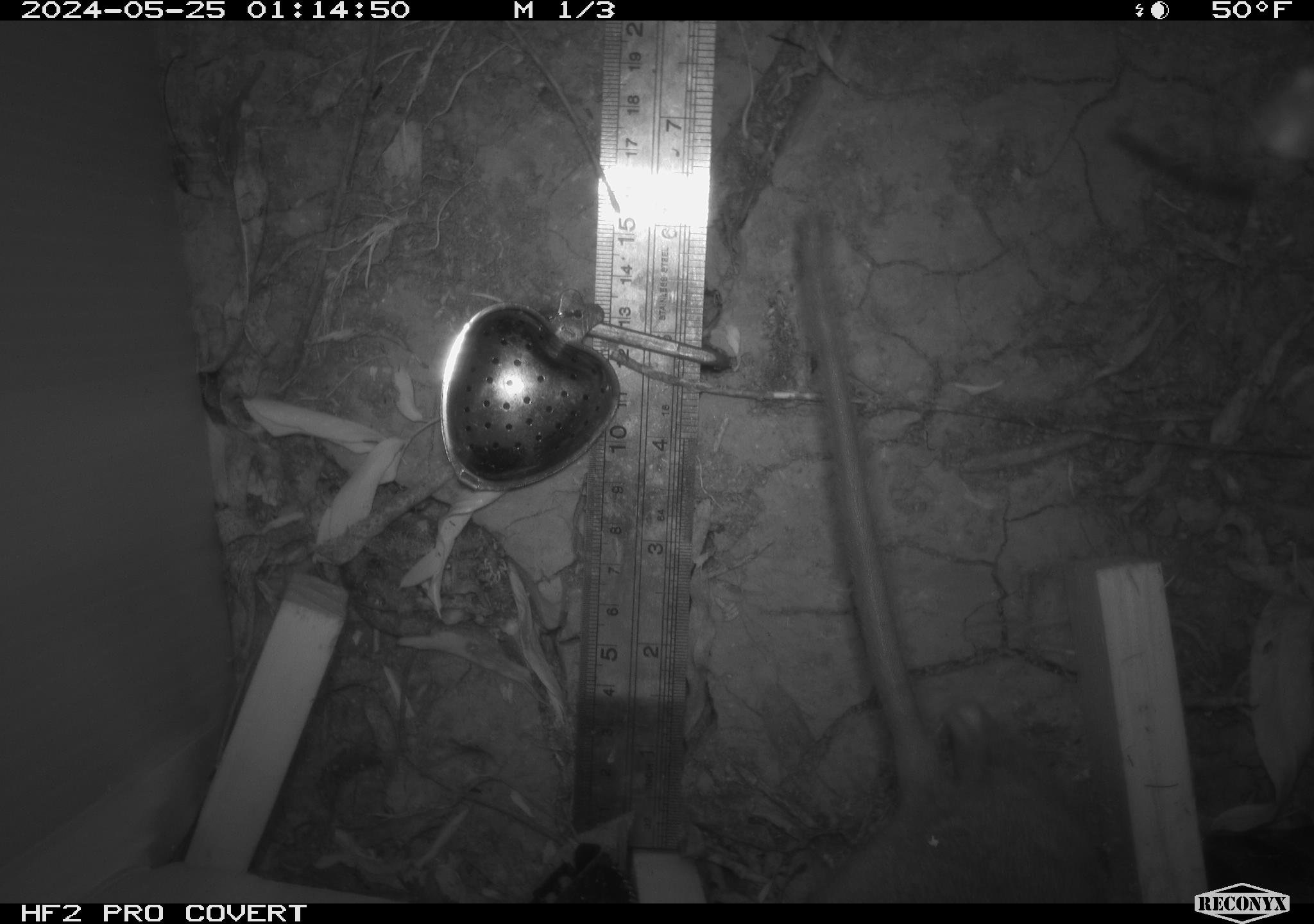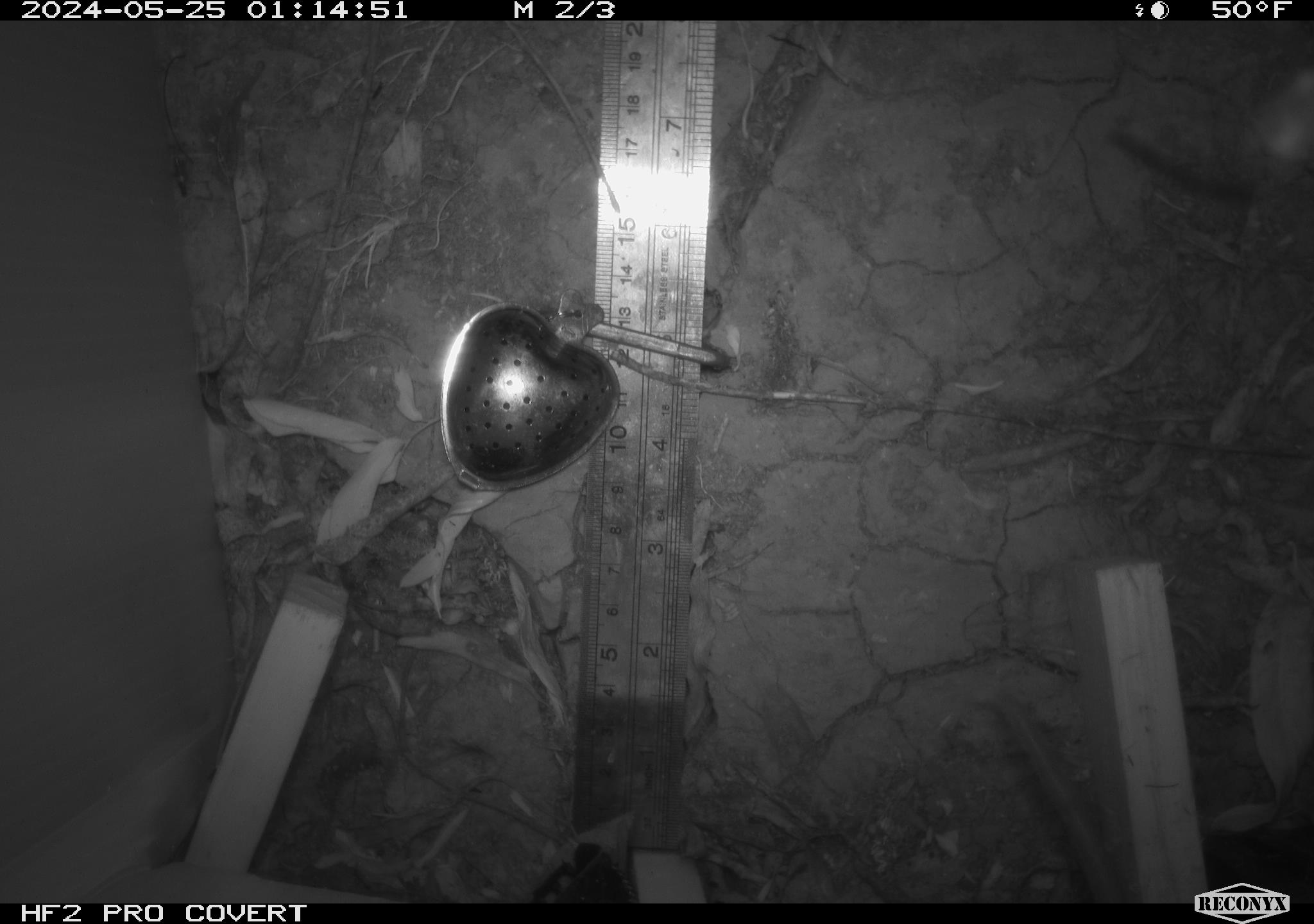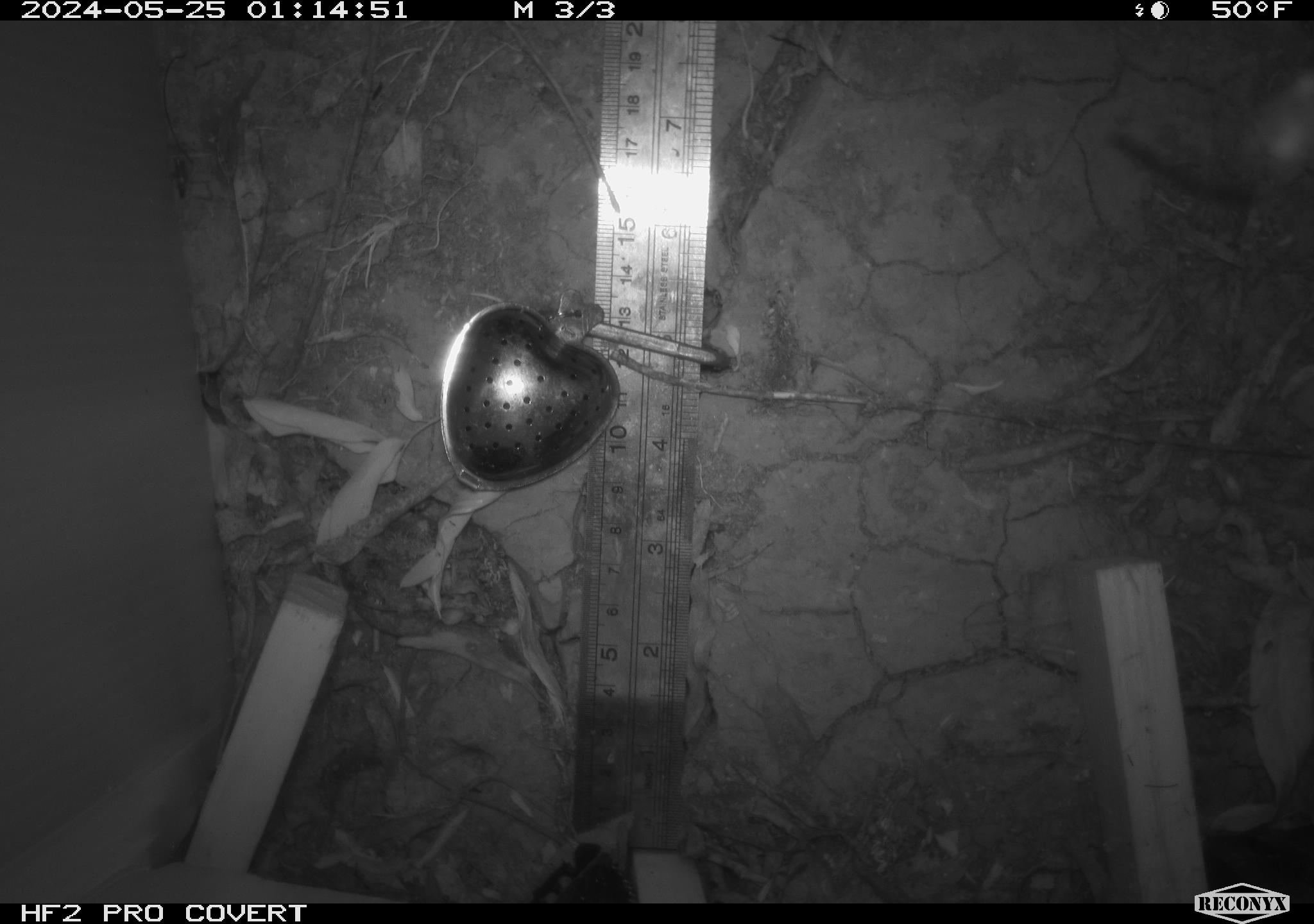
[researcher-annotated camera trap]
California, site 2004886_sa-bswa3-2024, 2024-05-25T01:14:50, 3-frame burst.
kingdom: Animalia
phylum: Chordata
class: Mammalia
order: Rodentia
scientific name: Rodentia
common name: woodrat or rat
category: woodrat or rat species